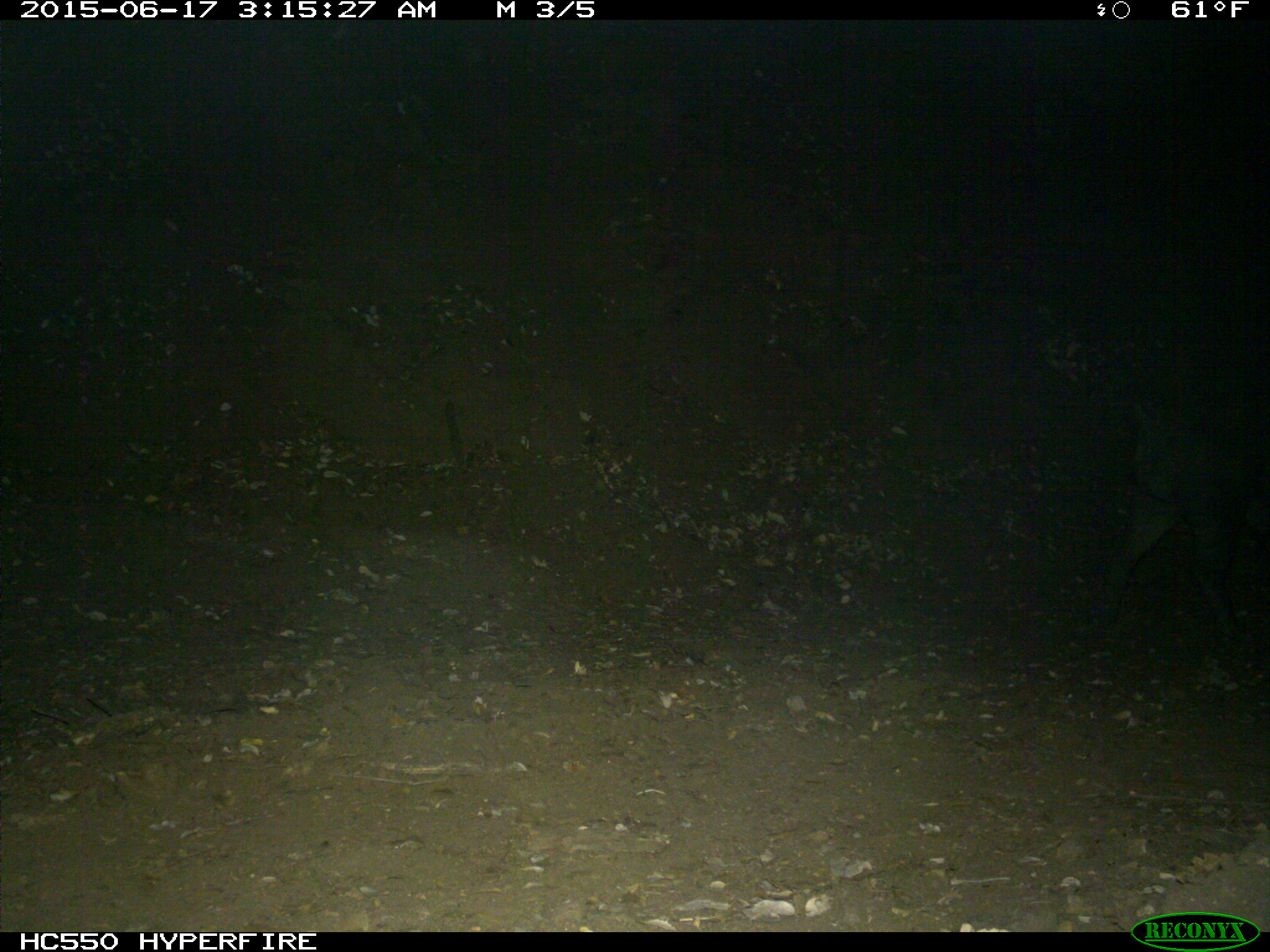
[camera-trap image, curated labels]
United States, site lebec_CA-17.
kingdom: Animalia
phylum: Chordata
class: Mammalia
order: Artiodactyla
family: Suidae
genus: Sus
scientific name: Sus scrofa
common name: wild boar